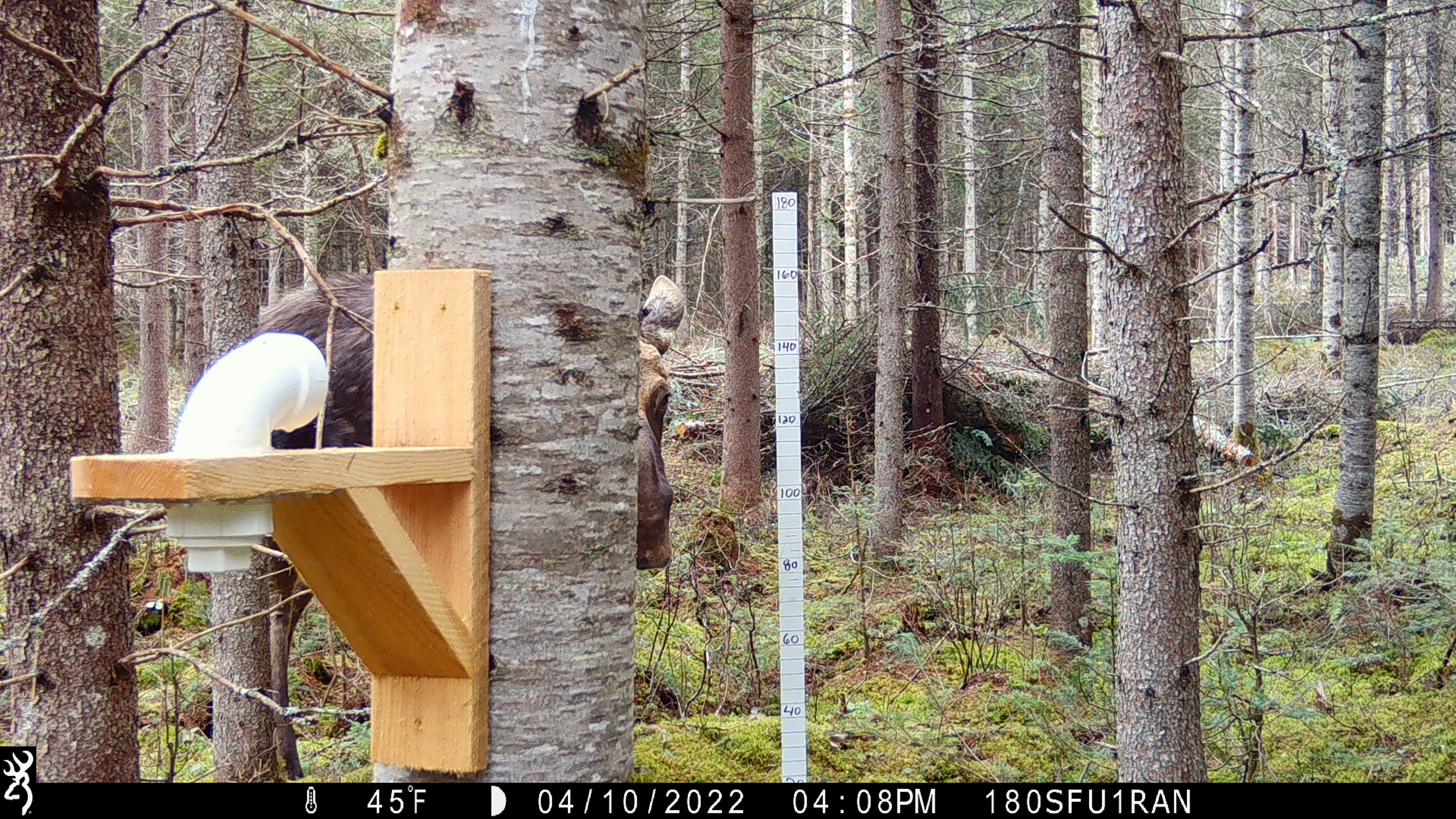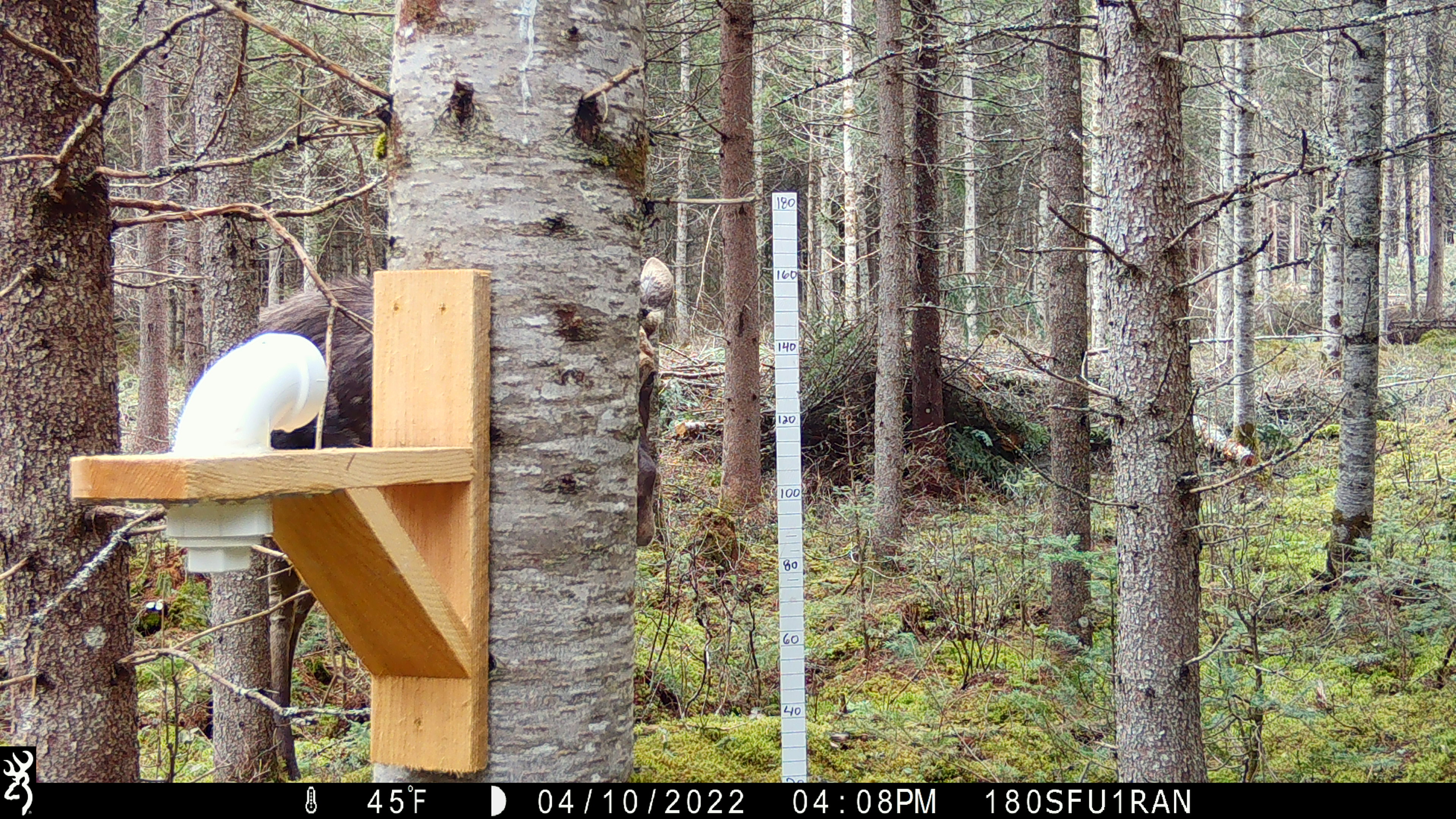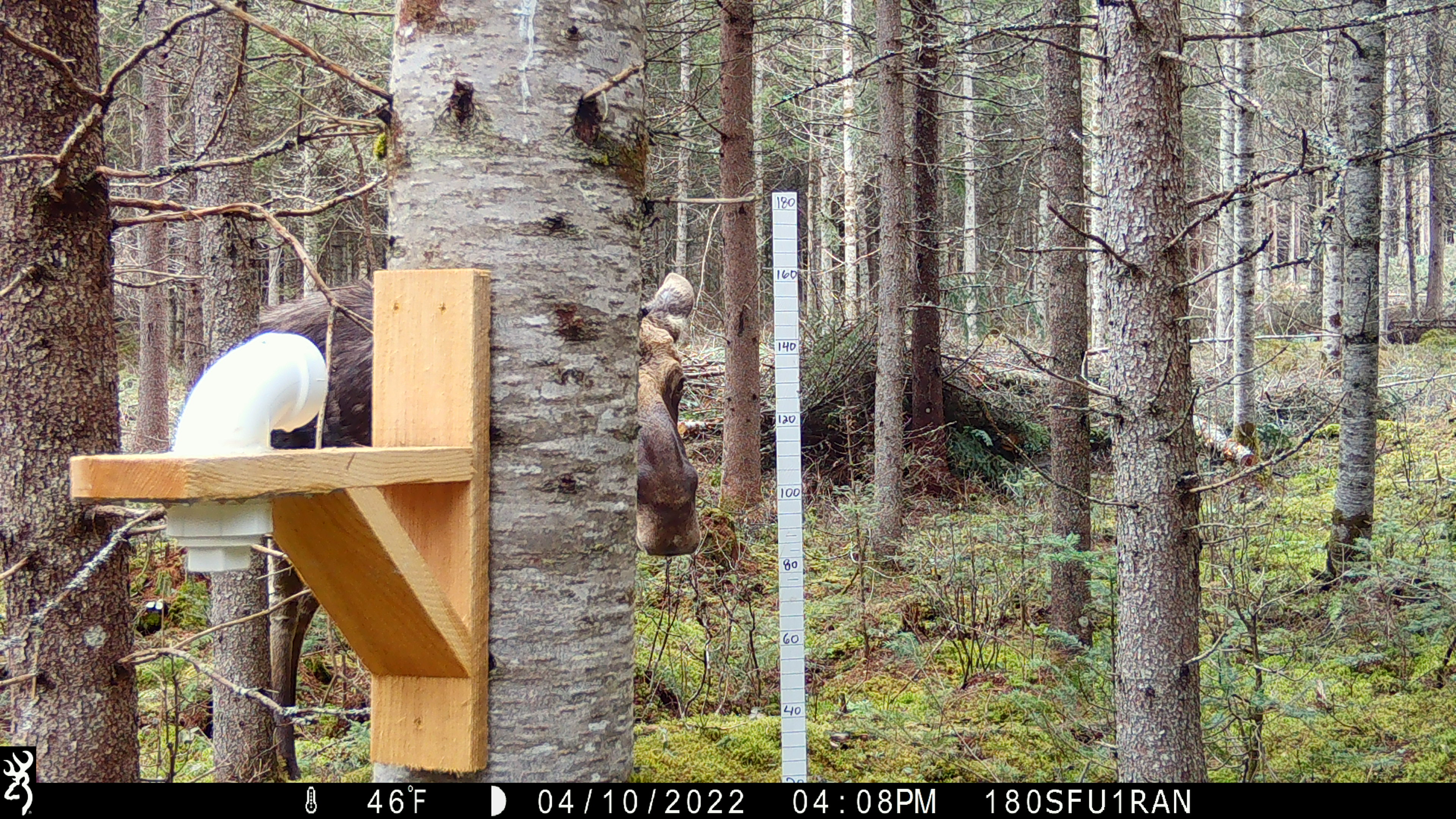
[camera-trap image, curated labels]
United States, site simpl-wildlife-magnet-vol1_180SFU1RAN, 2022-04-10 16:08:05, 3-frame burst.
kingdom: Animalia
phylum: Chordata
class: Mammalia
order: Artiodactyla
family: Cervidae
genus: Alces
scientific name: Alces alces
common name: moose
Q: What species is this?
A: Moose (Alces alces).